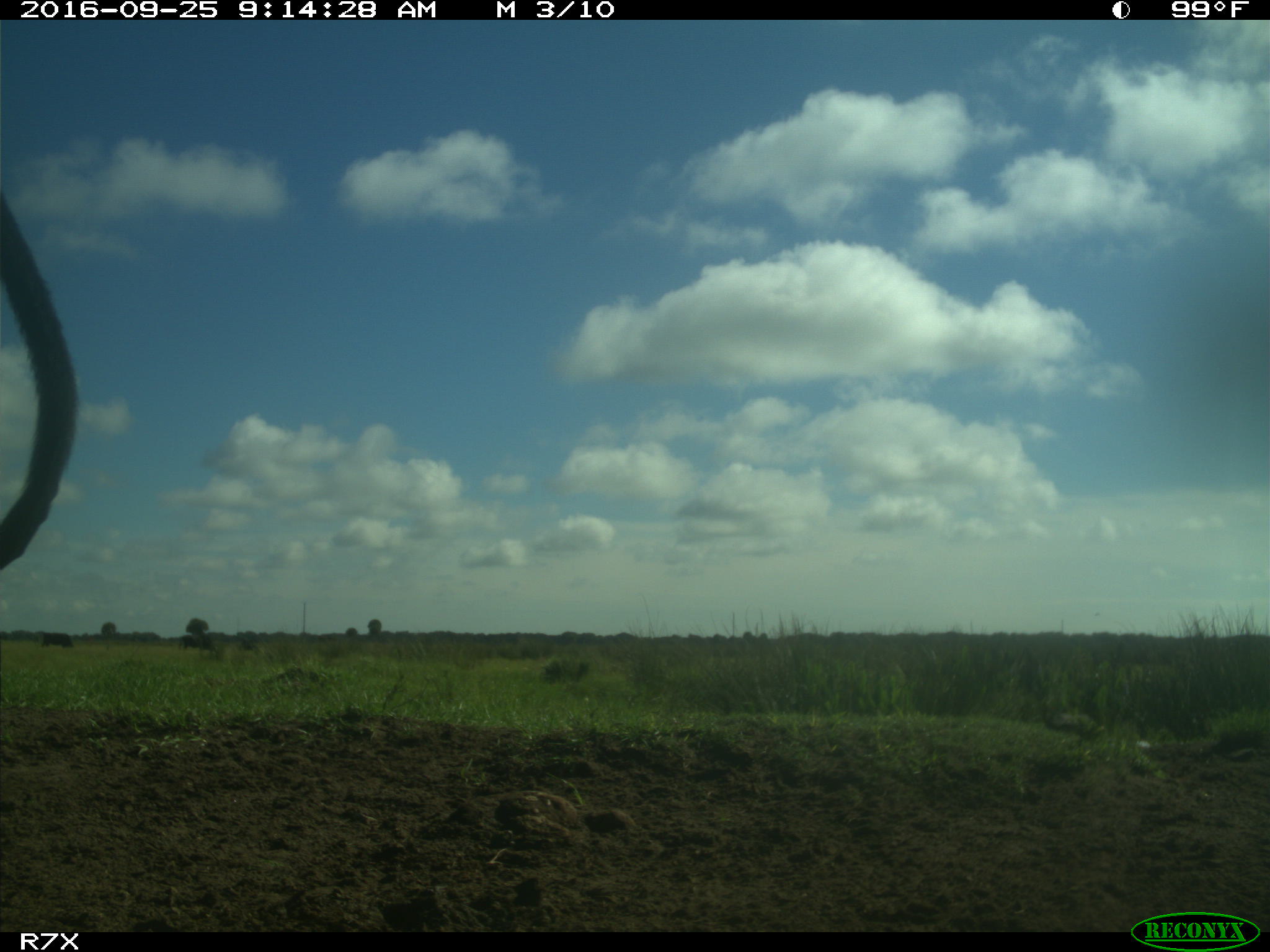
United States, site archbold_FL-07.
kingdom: Animalia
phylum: Chordata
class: Mammalia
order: Artiodactyla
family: Bovidae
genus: Bos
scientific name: Bos taurus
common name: domestic cow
Bos taurus (domestic cow).